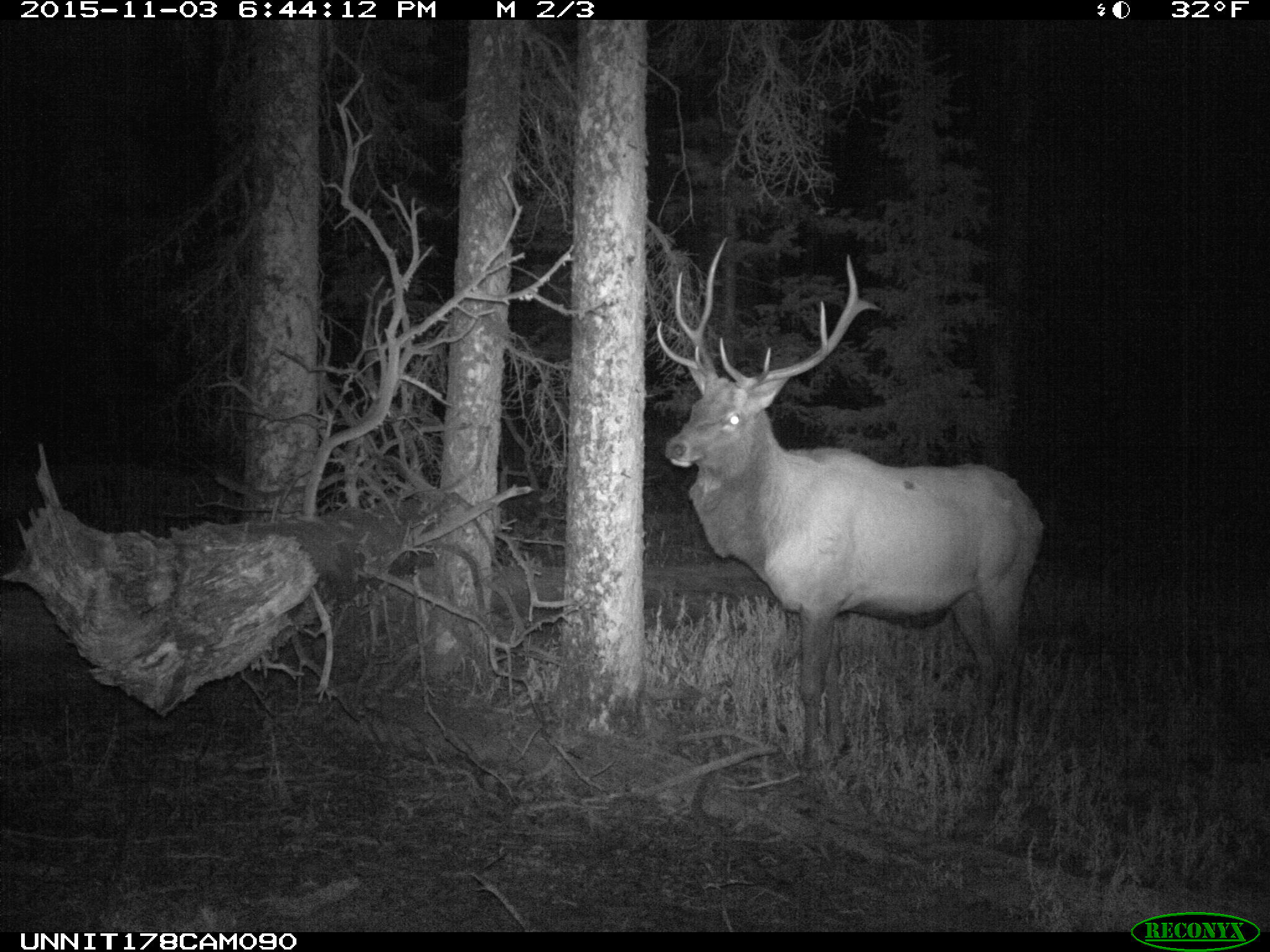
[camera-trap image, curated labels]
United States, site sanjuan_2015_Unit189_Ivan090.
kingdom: Animalia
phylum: Chordata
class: Mammalia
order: Artiodactyla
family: Cervidae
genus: Cervus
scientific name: Cervus elaphus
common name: red deer